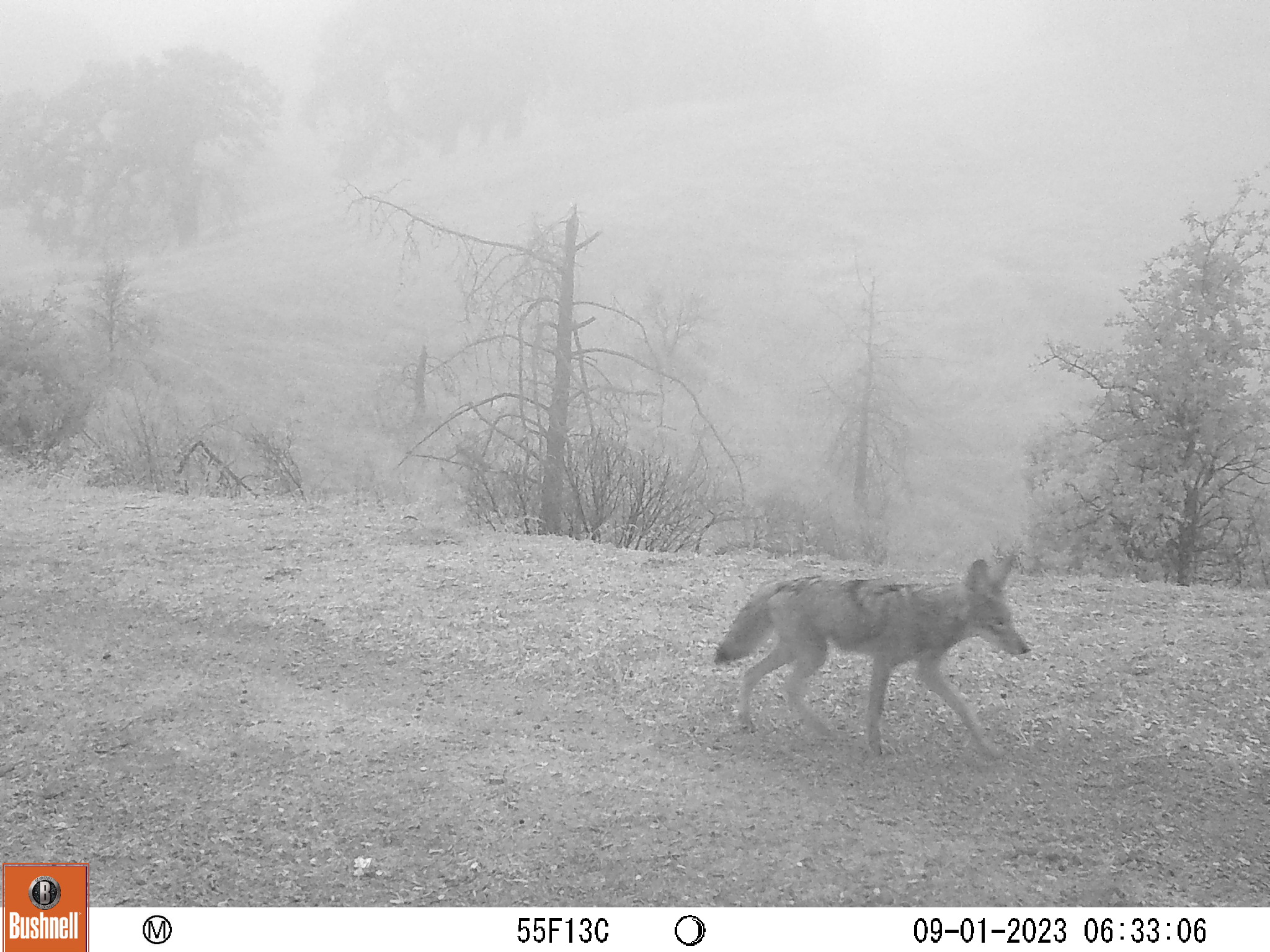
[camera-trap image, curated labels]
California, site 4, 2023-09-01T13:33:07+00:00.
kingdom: Animalia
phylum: Chordata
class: Mammalia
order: Carnivora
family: Canidae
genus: Canis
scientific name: Canis latrans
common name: coyote